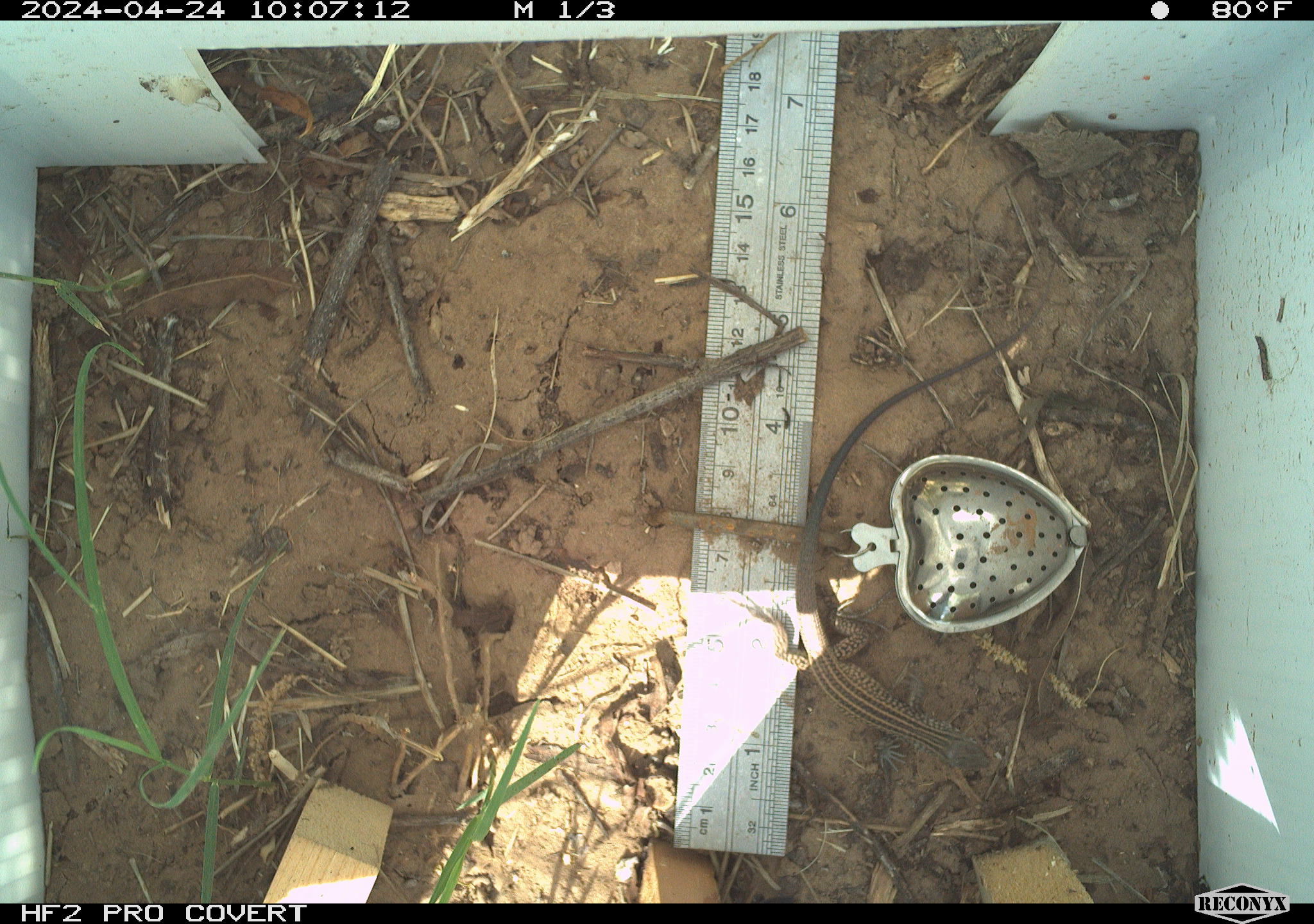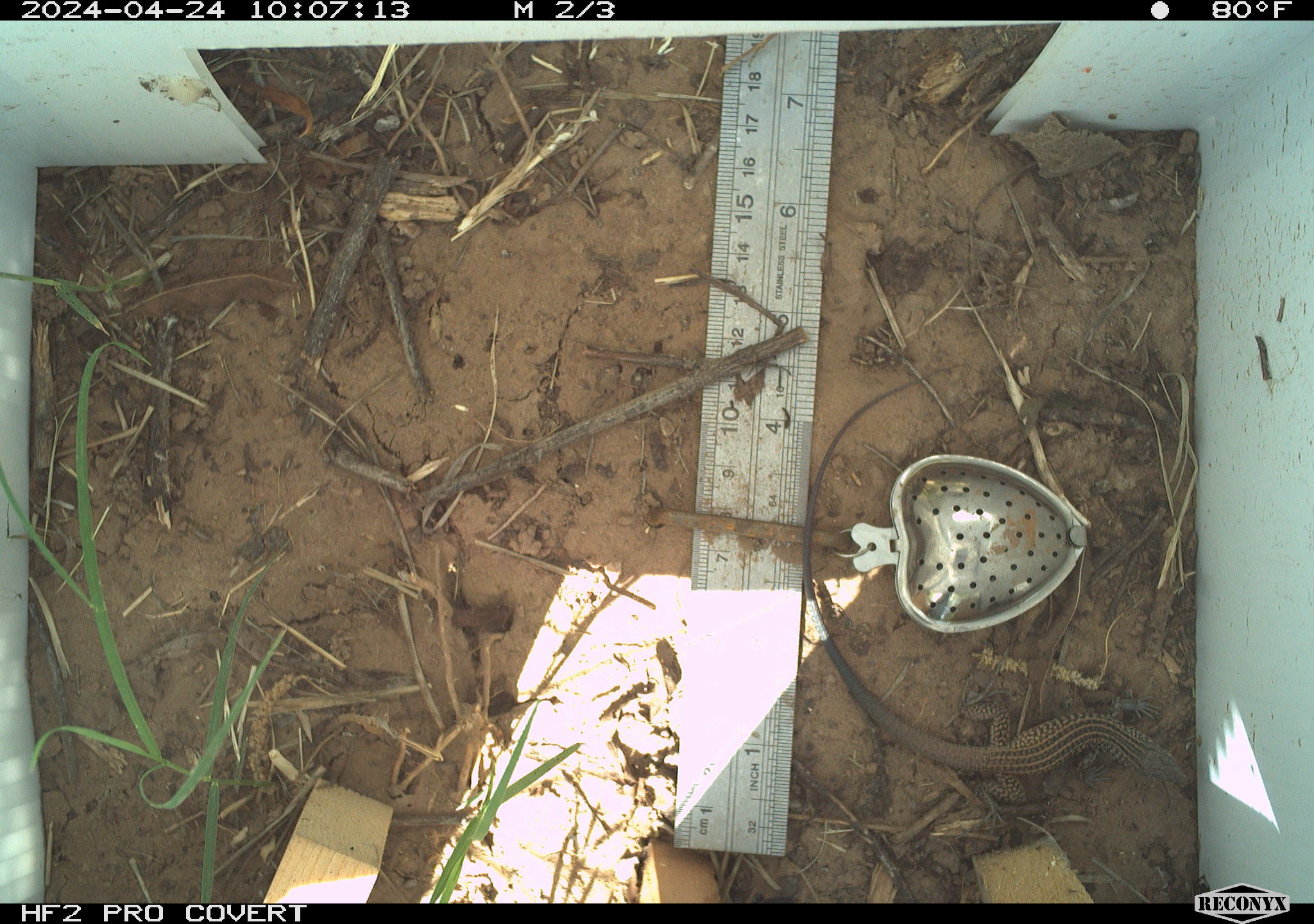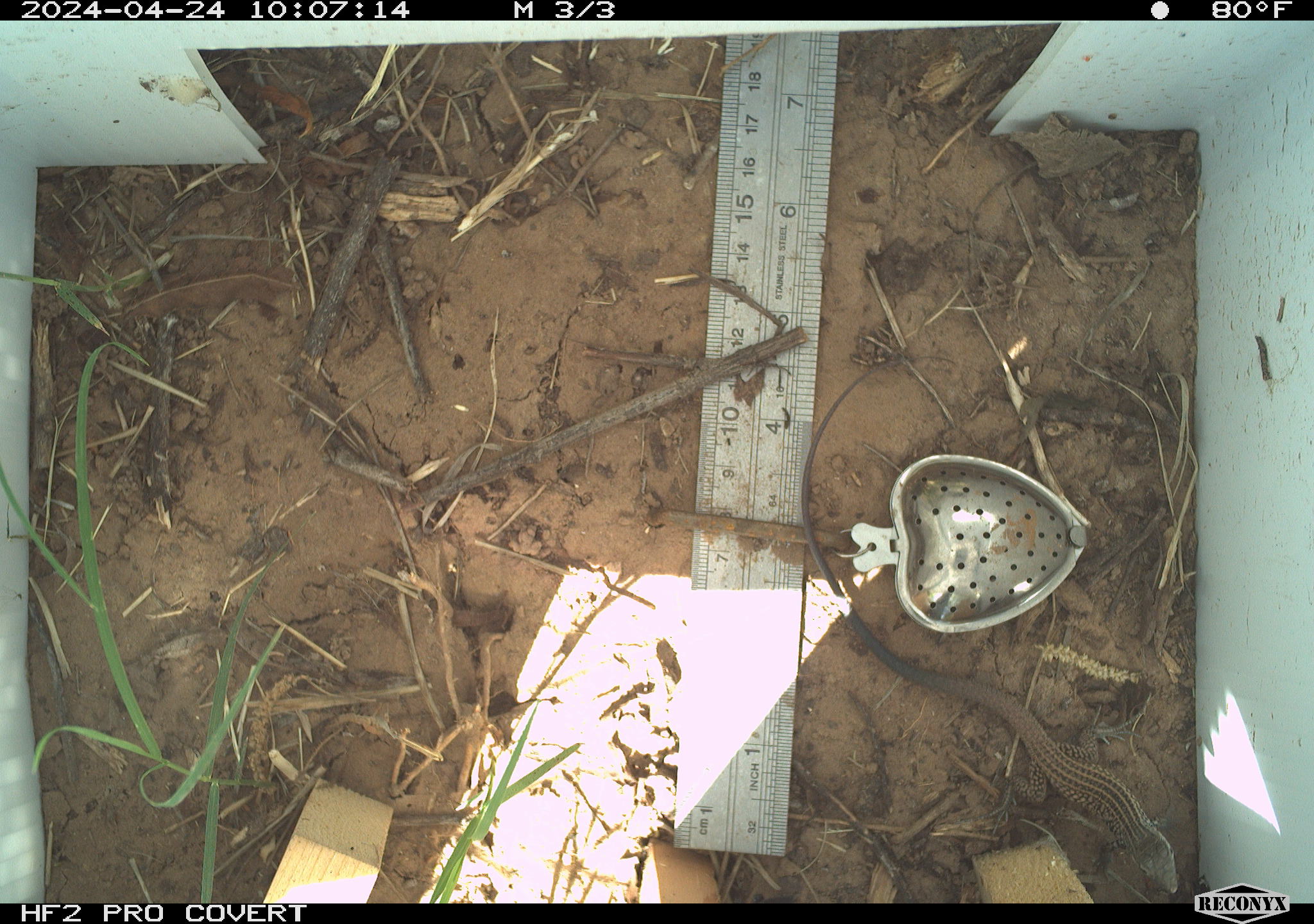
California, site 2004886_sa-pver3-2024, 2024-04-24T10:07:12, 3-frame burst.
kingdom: Animalia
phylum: Chordata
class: Reptilia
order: Squamata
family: Teiidae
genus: Aspidoscelis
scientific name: Aspidoscelis tigris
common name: western whiptail